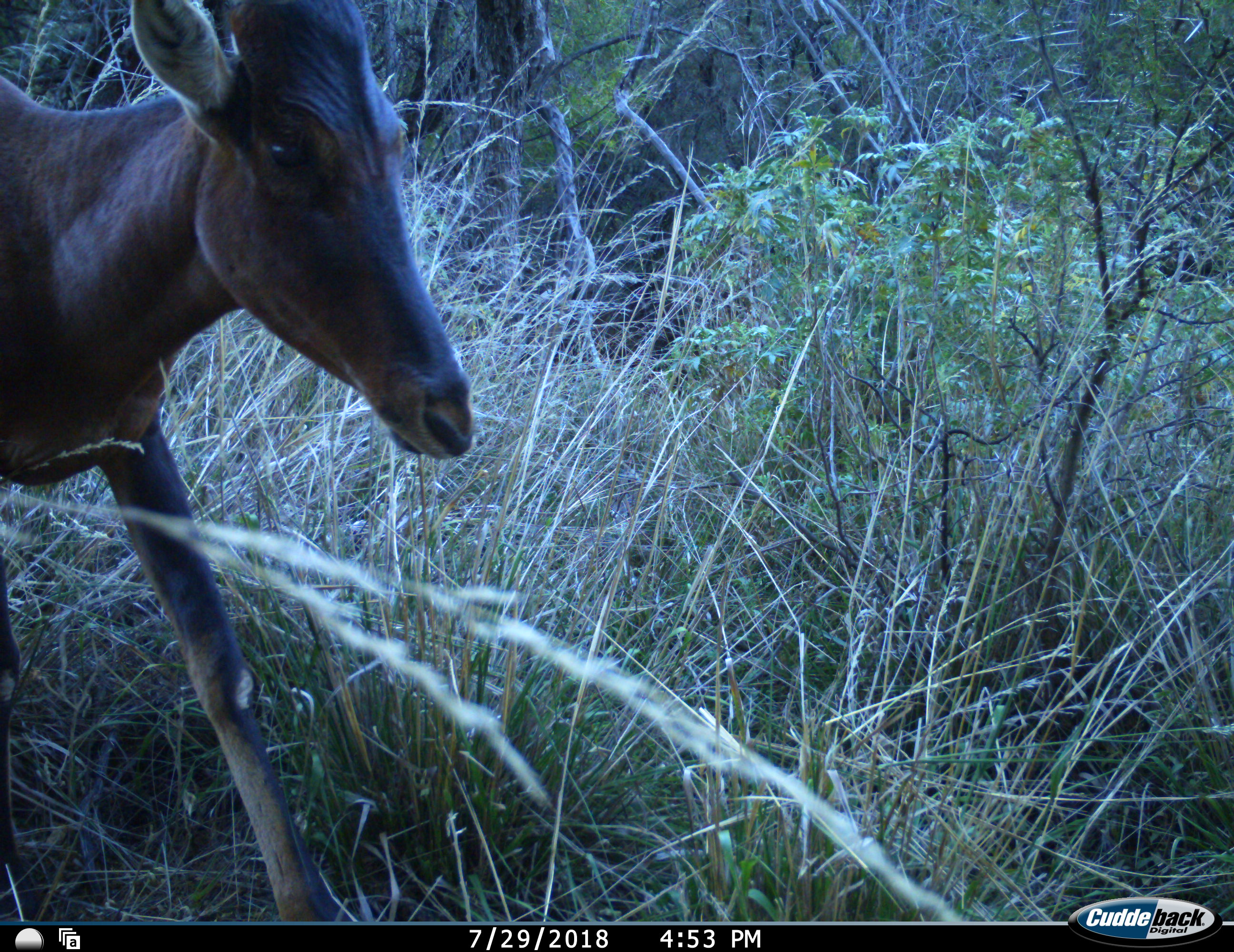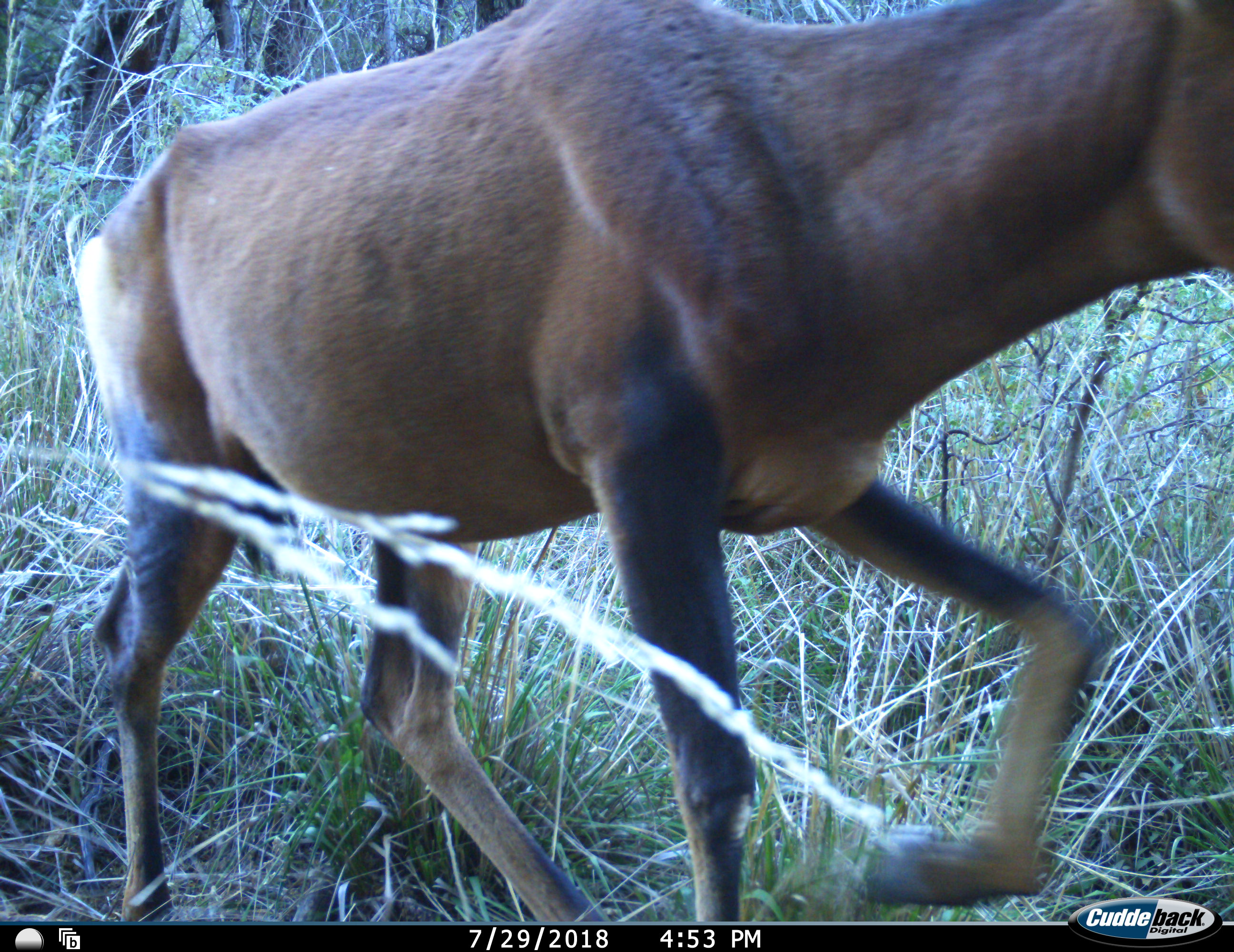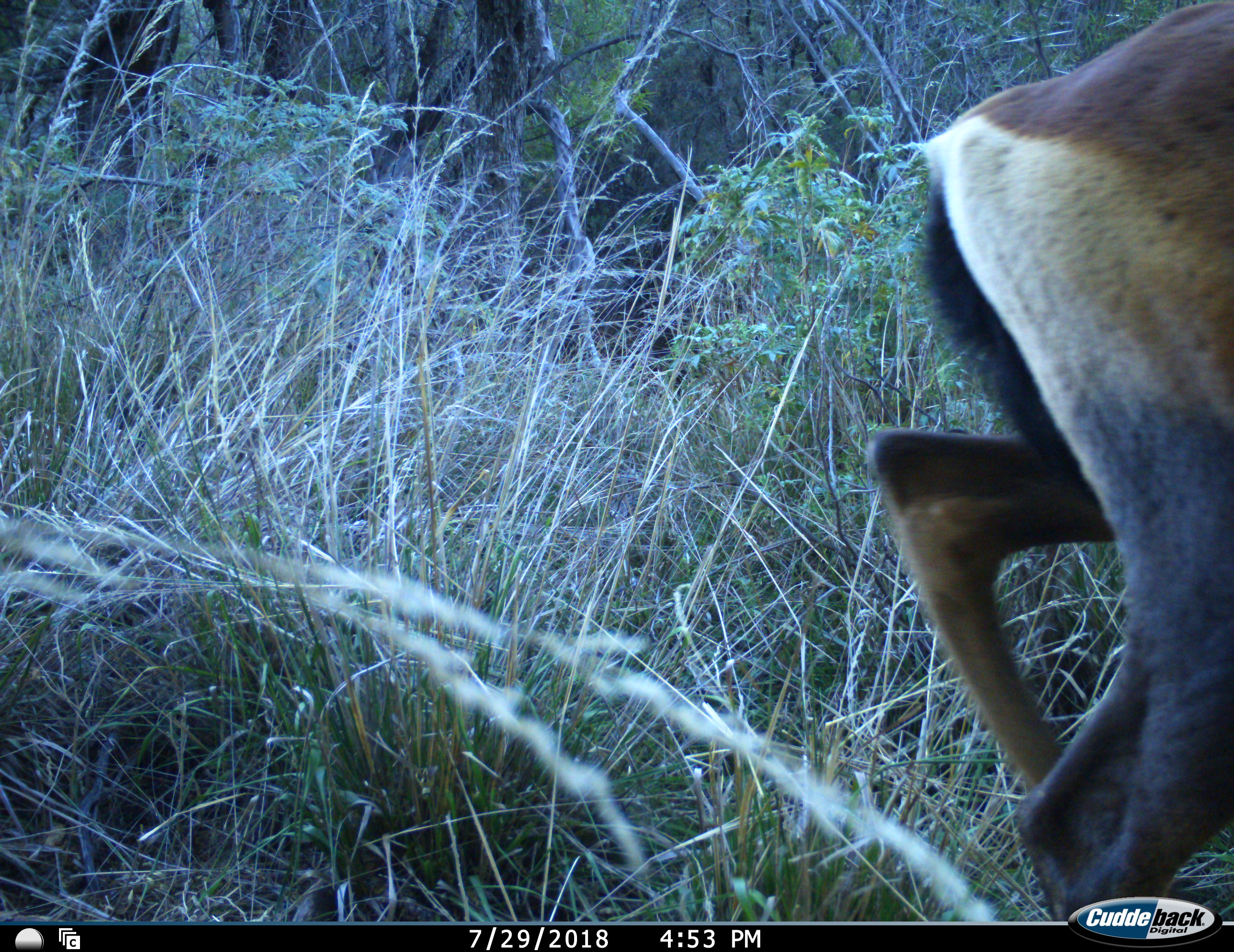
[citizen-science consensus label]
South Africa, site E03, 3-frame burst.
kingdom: Animalia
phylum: Chordata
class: Mammalia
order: Artiodactyla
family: Bovidae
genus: Alcelaphus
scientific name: Alcelaphus buselaphus caama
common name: red hartebeest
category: hartebeestred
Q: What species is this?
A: Hartebeestred (red hartebeest) (Alcelaphus buselaphus caama).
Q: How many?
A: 1.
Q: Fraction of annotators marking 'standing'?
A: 11%.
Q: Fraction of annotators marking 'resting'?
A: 0%.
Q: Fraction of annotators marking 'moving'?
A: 100%.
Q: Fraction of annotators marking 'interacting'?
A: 0%.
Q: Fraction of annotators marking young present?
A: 22%.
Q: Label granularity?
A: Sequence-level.